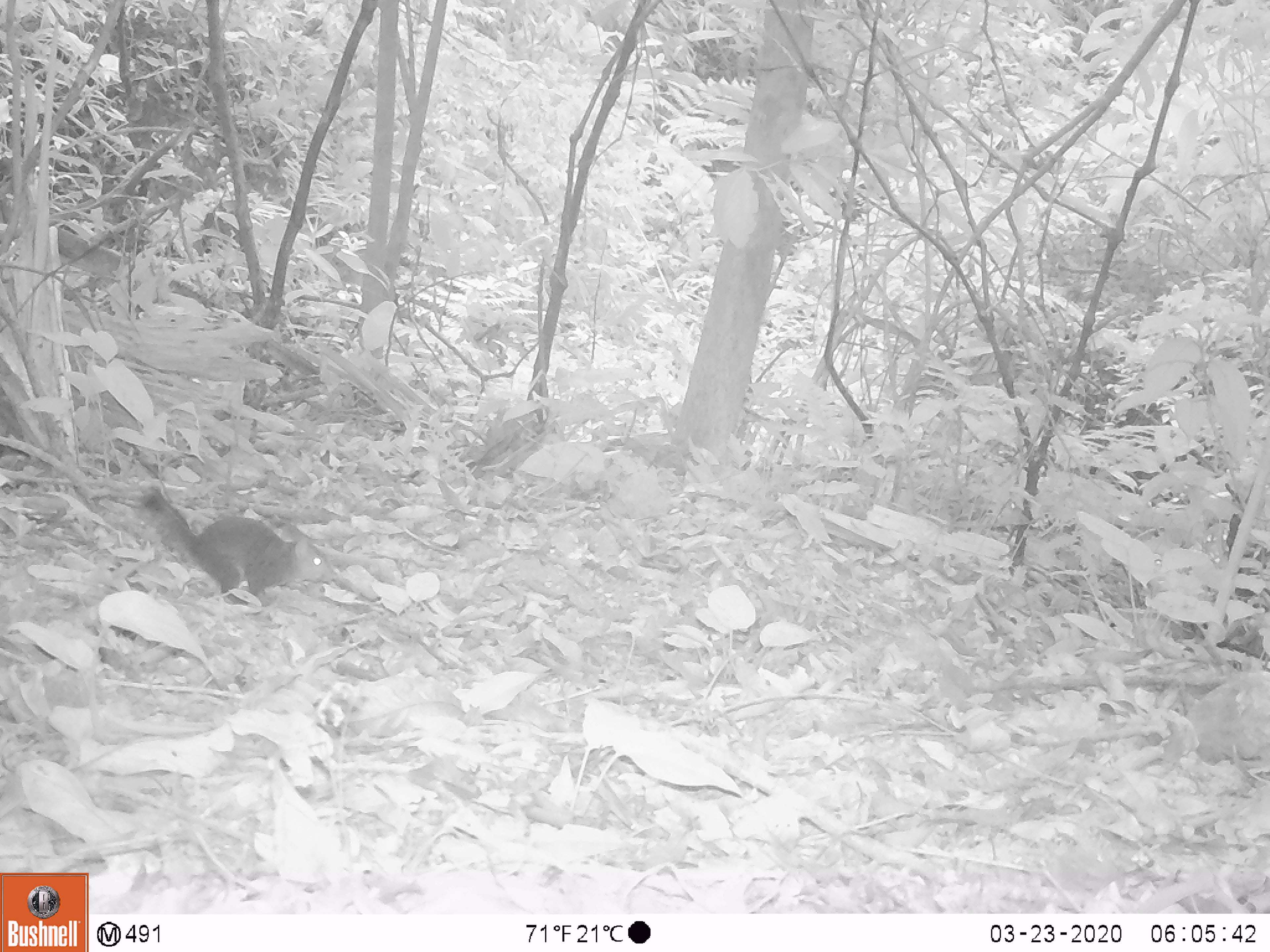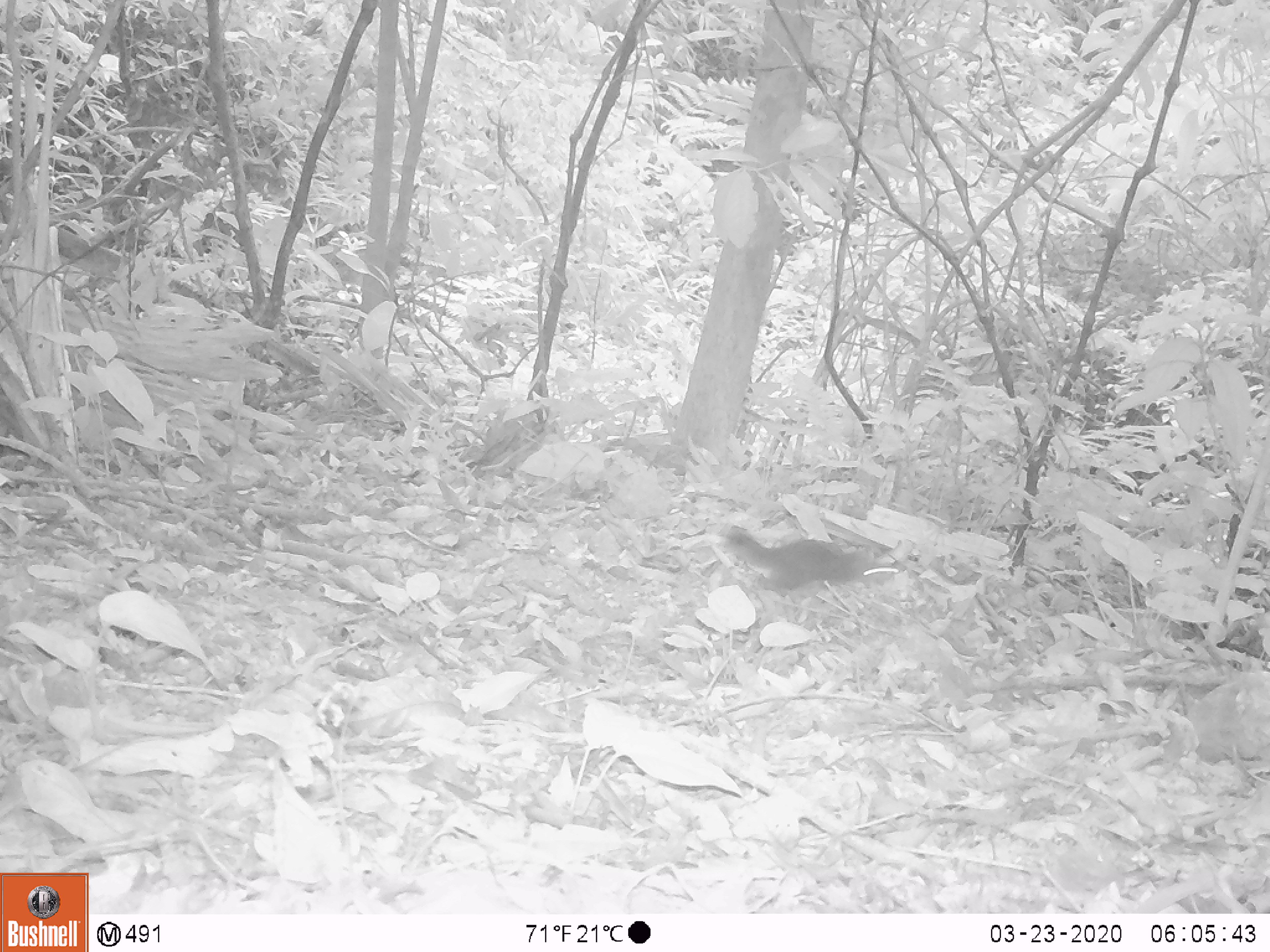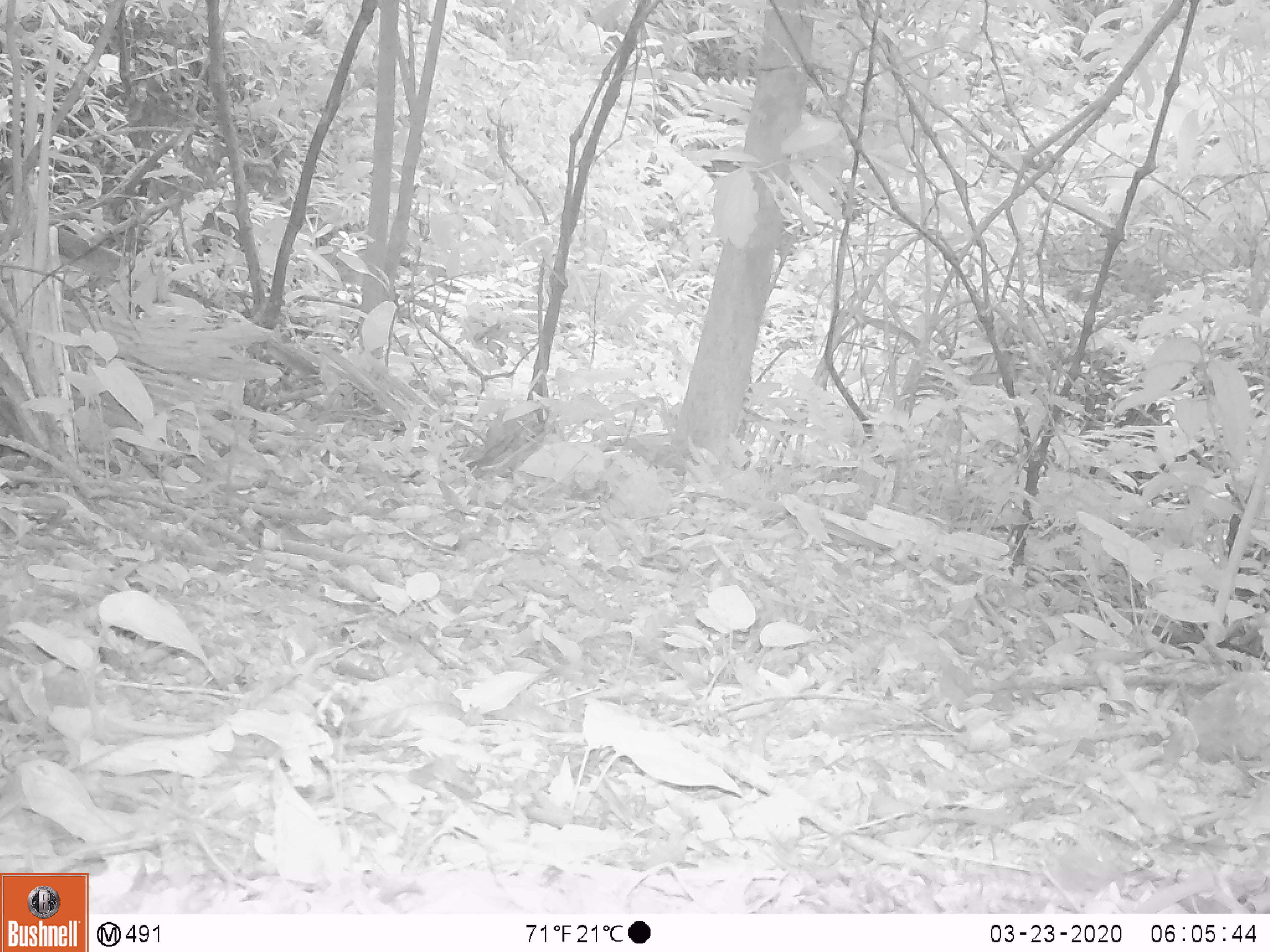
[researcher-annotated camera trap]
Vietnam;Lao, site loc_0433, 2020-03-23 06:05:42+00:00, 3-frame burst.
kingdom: Animalia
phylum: Chordata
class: Mammalia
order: Rodentia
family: Sciuridae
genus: Dremomys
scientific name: Dremomys rufigenis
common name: red-cheeked squirrel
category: red cheeked squirrel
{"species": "red cheeked squirrel (red-cheeked squirrel) (Dremomys rufigenis)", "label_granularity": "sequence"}